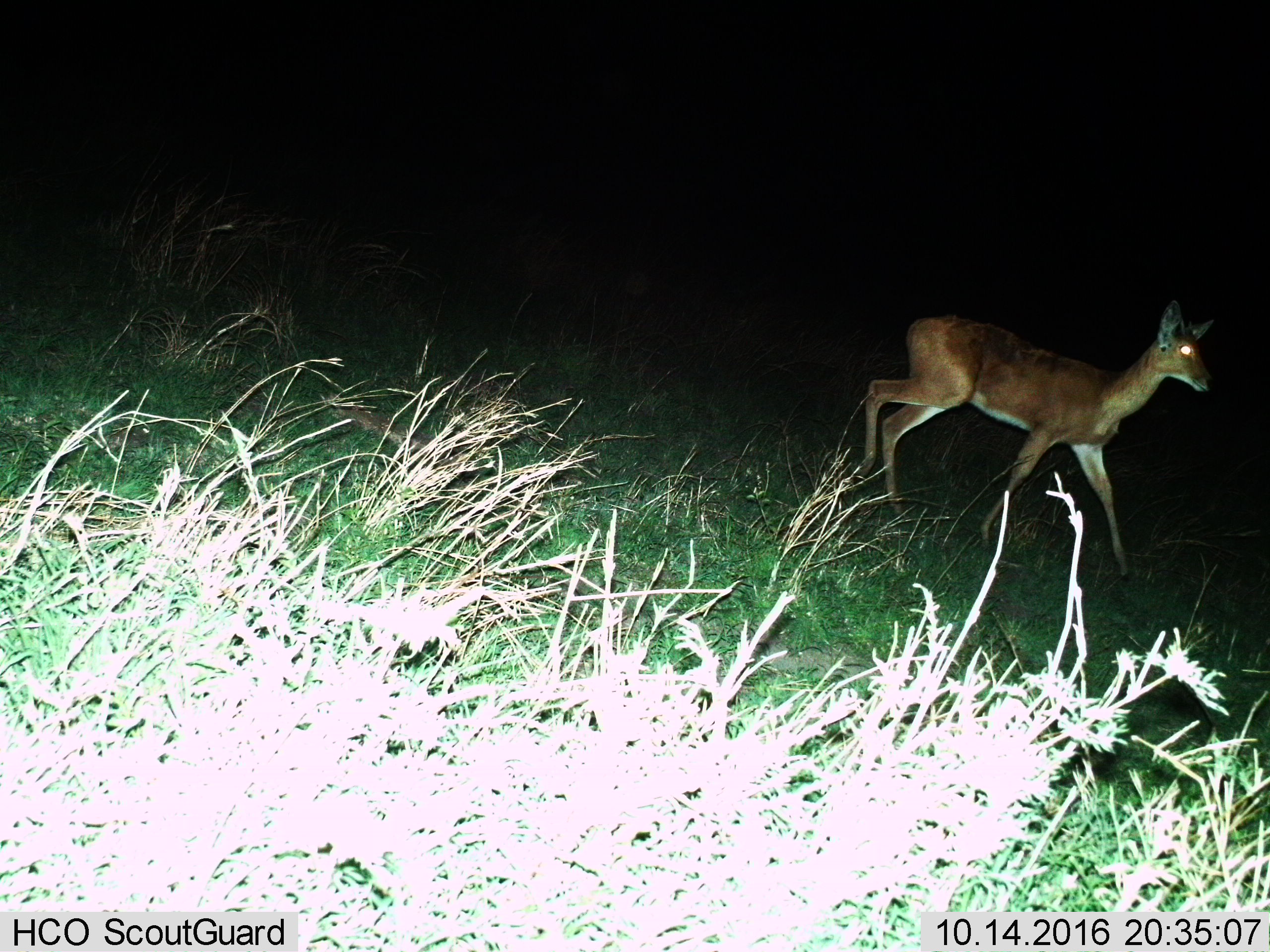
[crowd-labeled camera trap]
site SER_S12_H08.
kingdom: Animalia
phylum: Chordata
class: Mammalia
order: Artiodactyla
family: Bovidae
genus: Redunca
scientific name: Redunca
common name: reedbuck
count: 1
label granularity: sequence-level